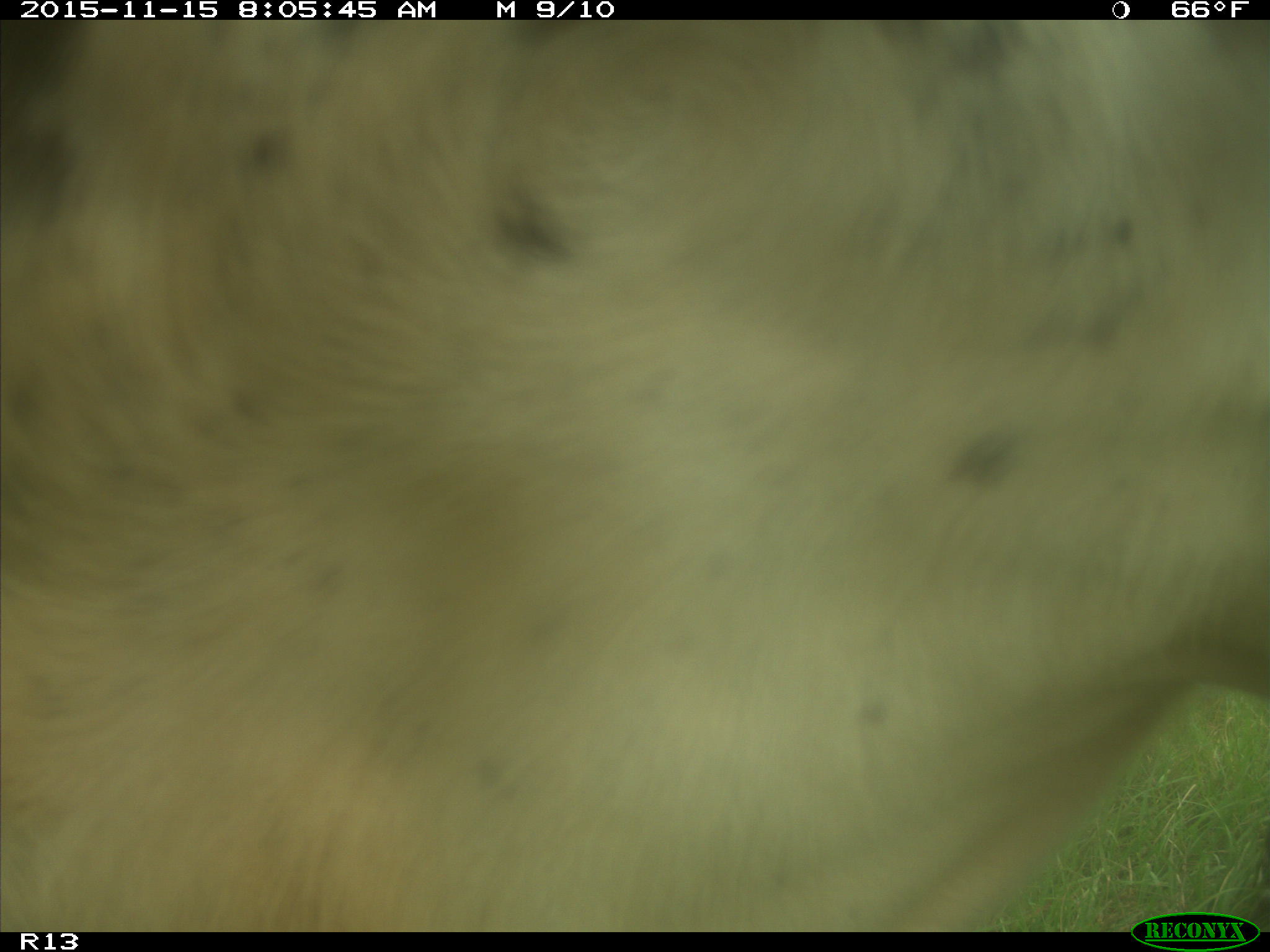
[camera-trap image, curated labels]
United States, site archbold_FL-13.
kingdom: Animalia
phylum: Chordata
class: Mammalia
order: Artiodactyla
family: Bovidae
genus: Bos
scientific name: Bos taurus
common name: domestic cow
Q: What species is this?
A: Bos taurus (domestic cow).